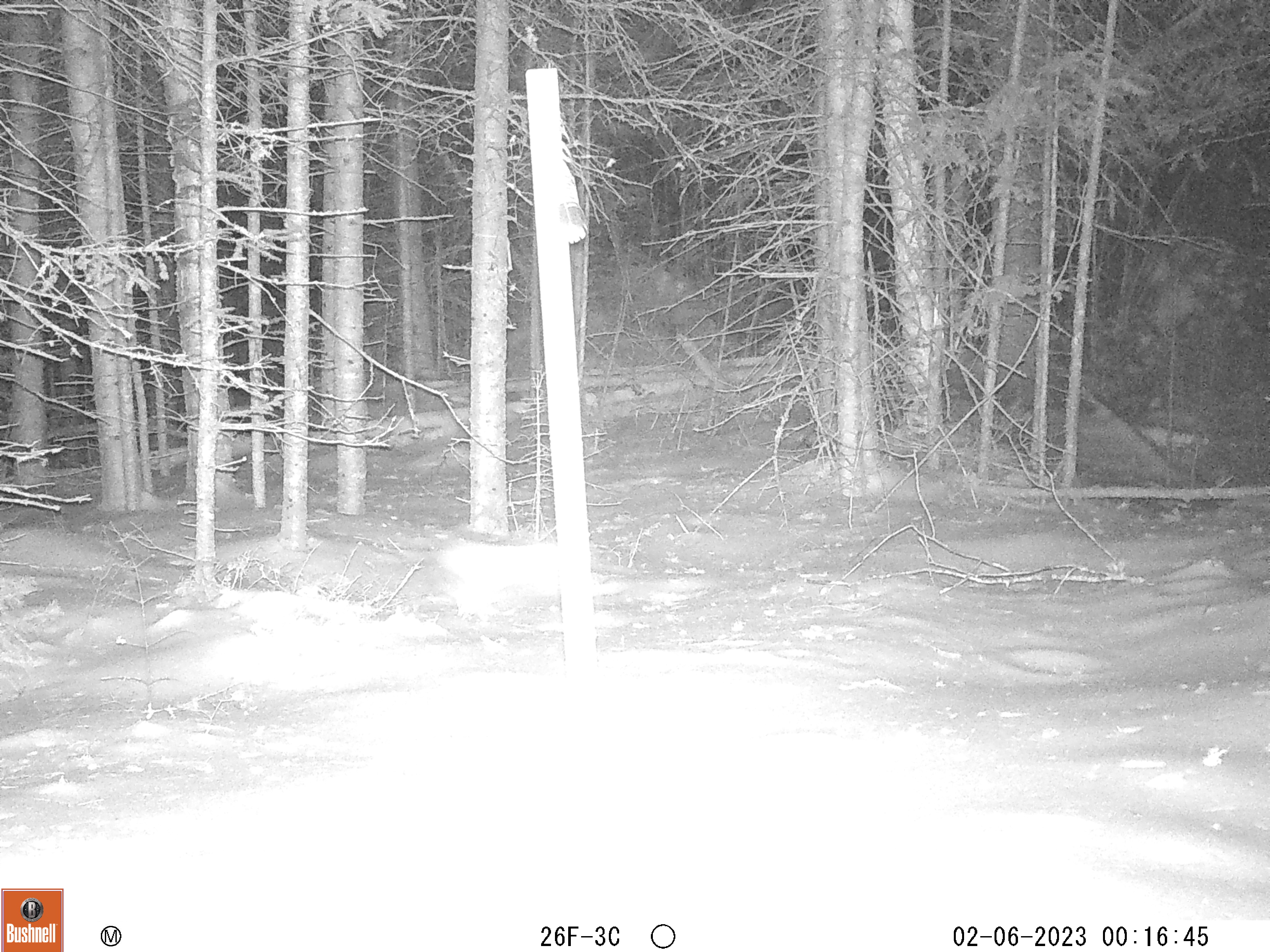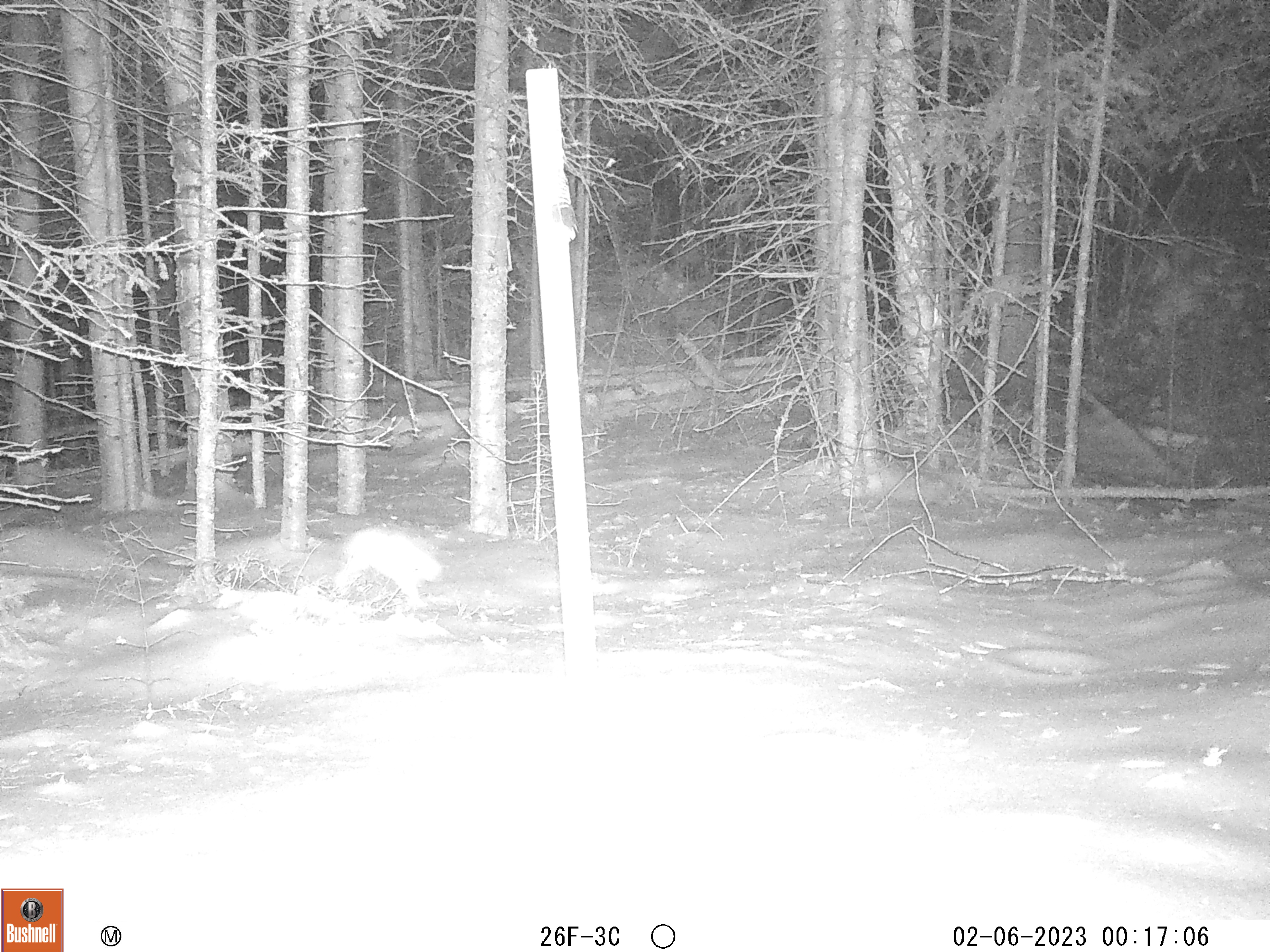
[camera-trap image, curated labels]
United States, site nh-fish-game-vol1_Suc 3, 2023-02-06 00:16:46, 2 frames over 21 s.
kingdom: Animalia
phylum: Chordata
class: Mammalia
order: Lagomorpha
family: Leporidae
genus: Lepus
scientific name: Lepus americanus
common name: snowshoe hare